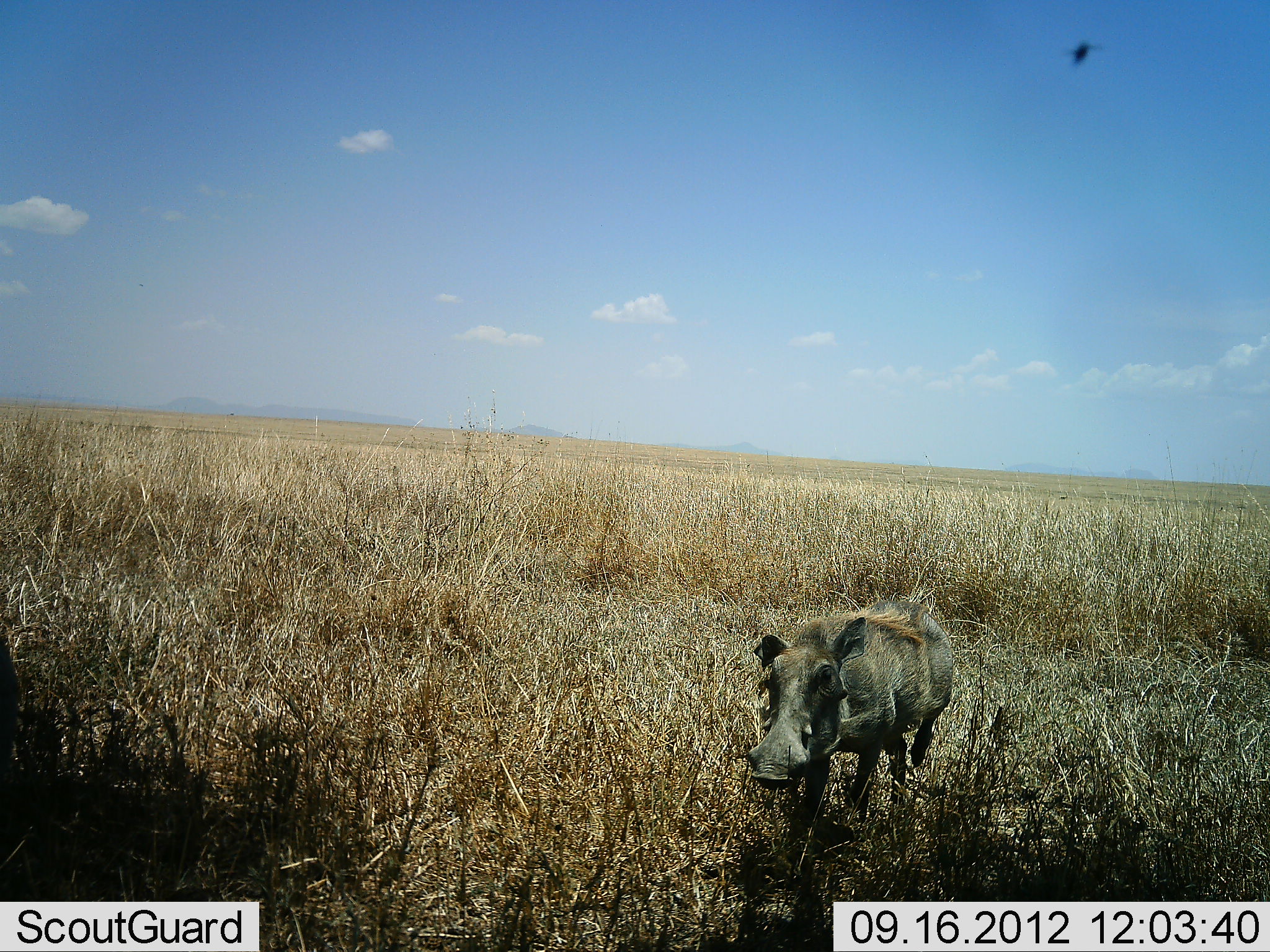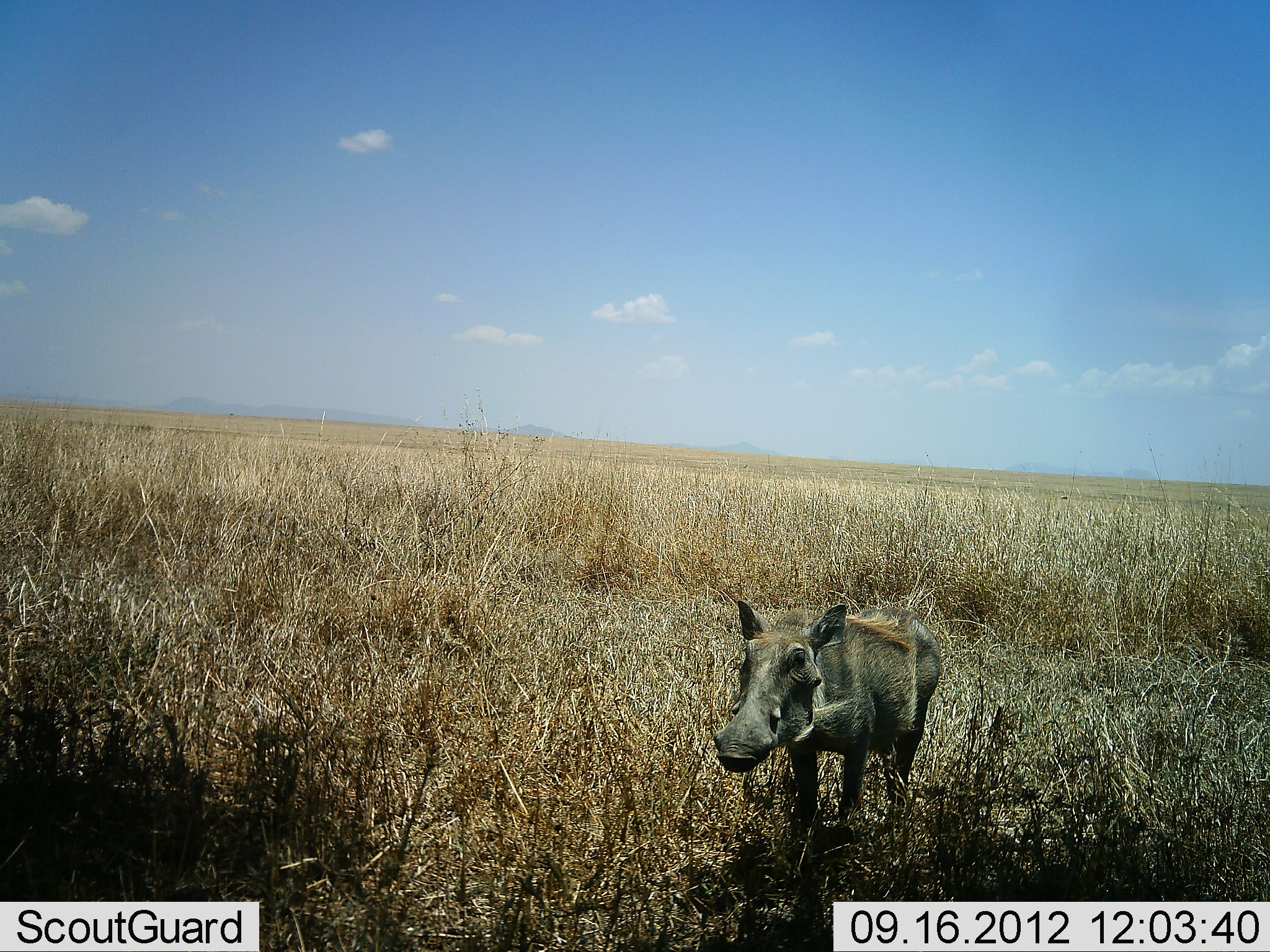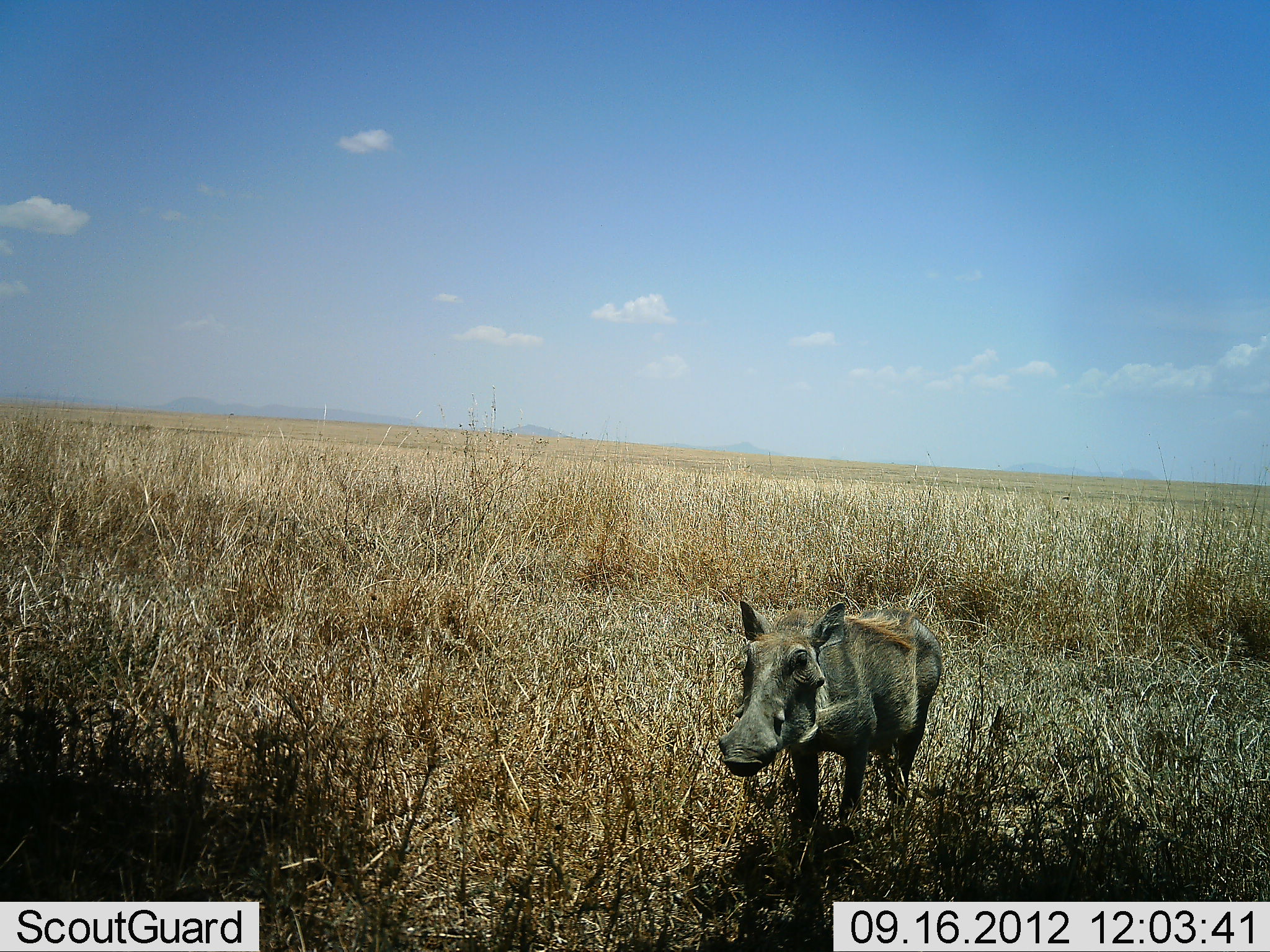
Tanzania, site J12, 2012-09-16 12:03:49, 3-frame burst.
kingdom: Animalia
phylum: Chordata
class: Mammalia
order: Artiodactyla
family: Suidae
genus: Phacochoerus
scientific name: Phacochoerus africanus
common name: warthog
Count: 1.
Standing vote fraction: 67%.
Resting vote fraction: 0%.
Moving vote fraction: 33%.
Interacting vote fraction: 17%.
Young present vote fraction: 8%.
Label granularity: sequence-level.